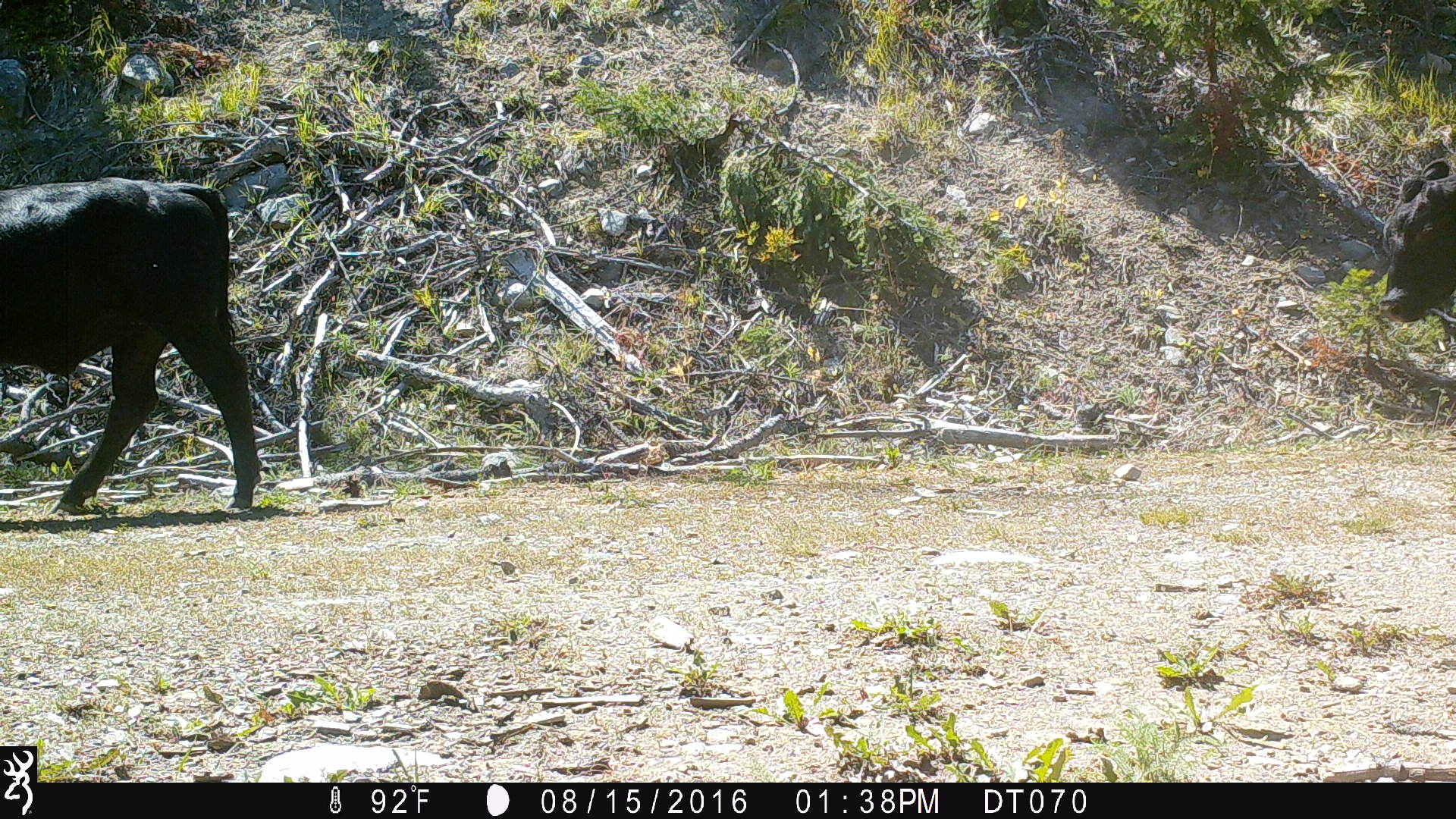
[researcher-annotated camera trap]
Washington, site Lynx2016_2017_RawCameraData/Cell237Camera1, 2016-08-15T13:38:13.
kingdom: Animalia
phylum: Chordata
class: Mammalia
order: Artiodactyla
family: Bovidae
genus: Bos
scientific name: Bos taurus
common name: domestic cattle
Domestic cattle (Bos taurus). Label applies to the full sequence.